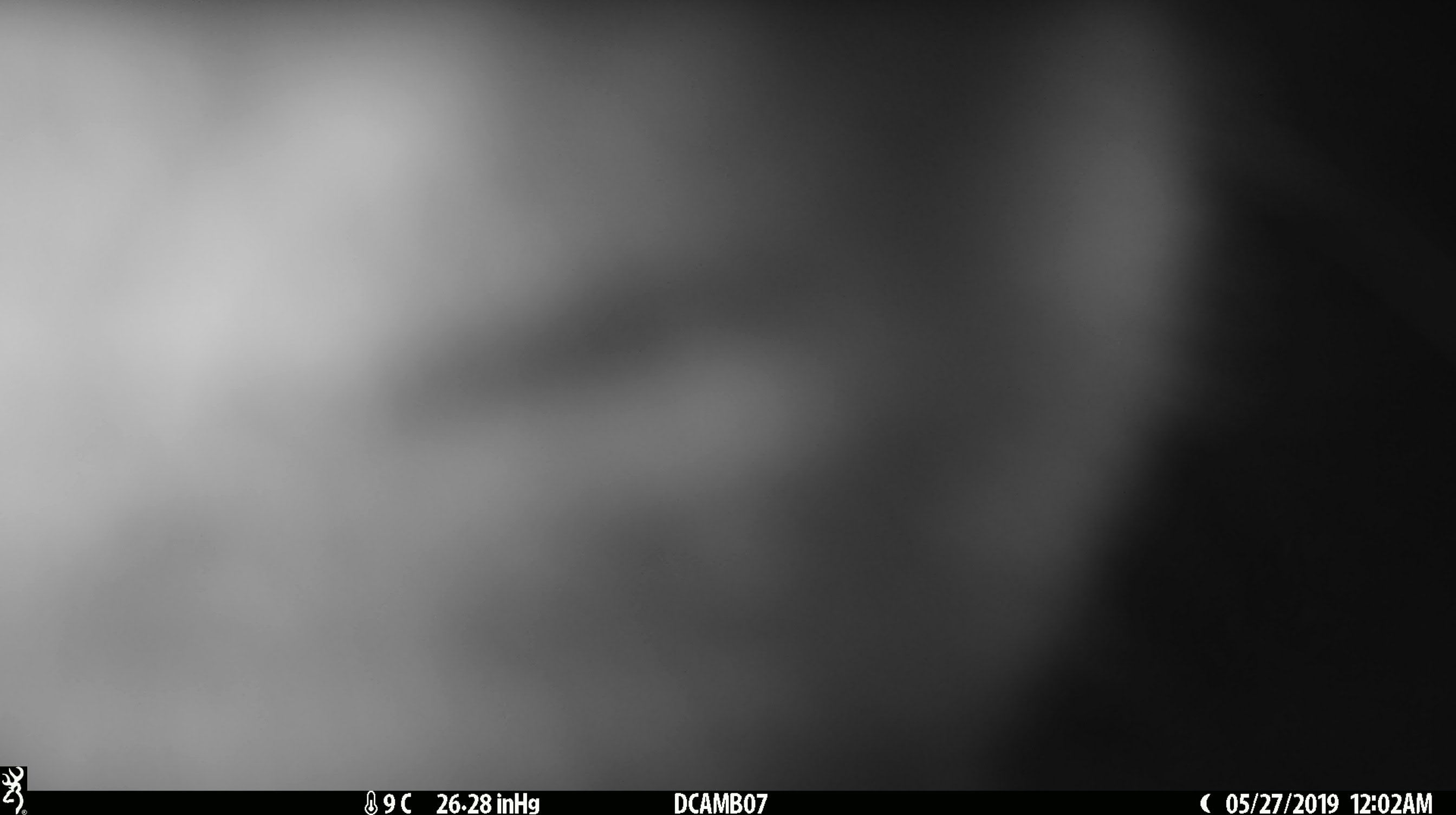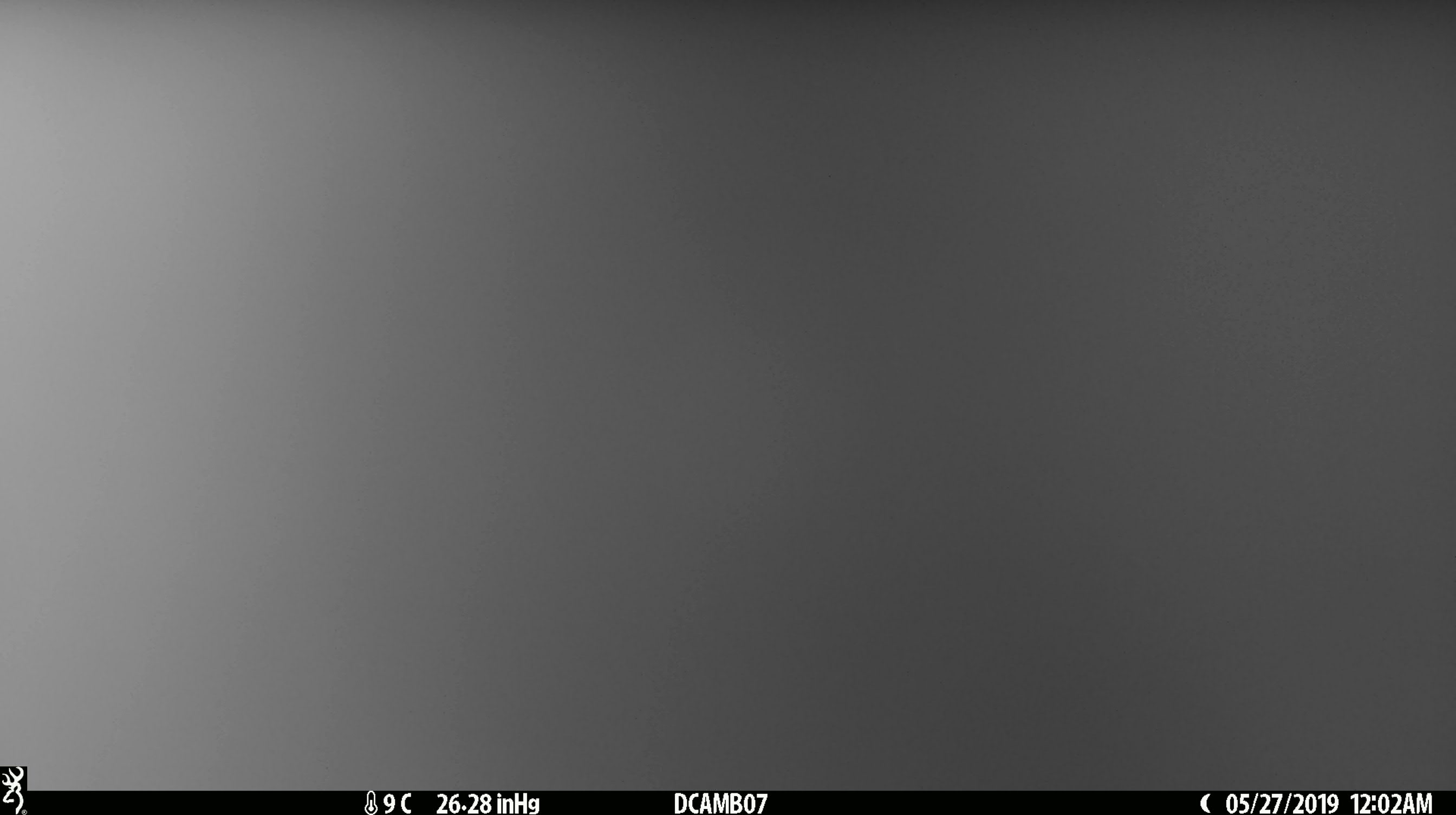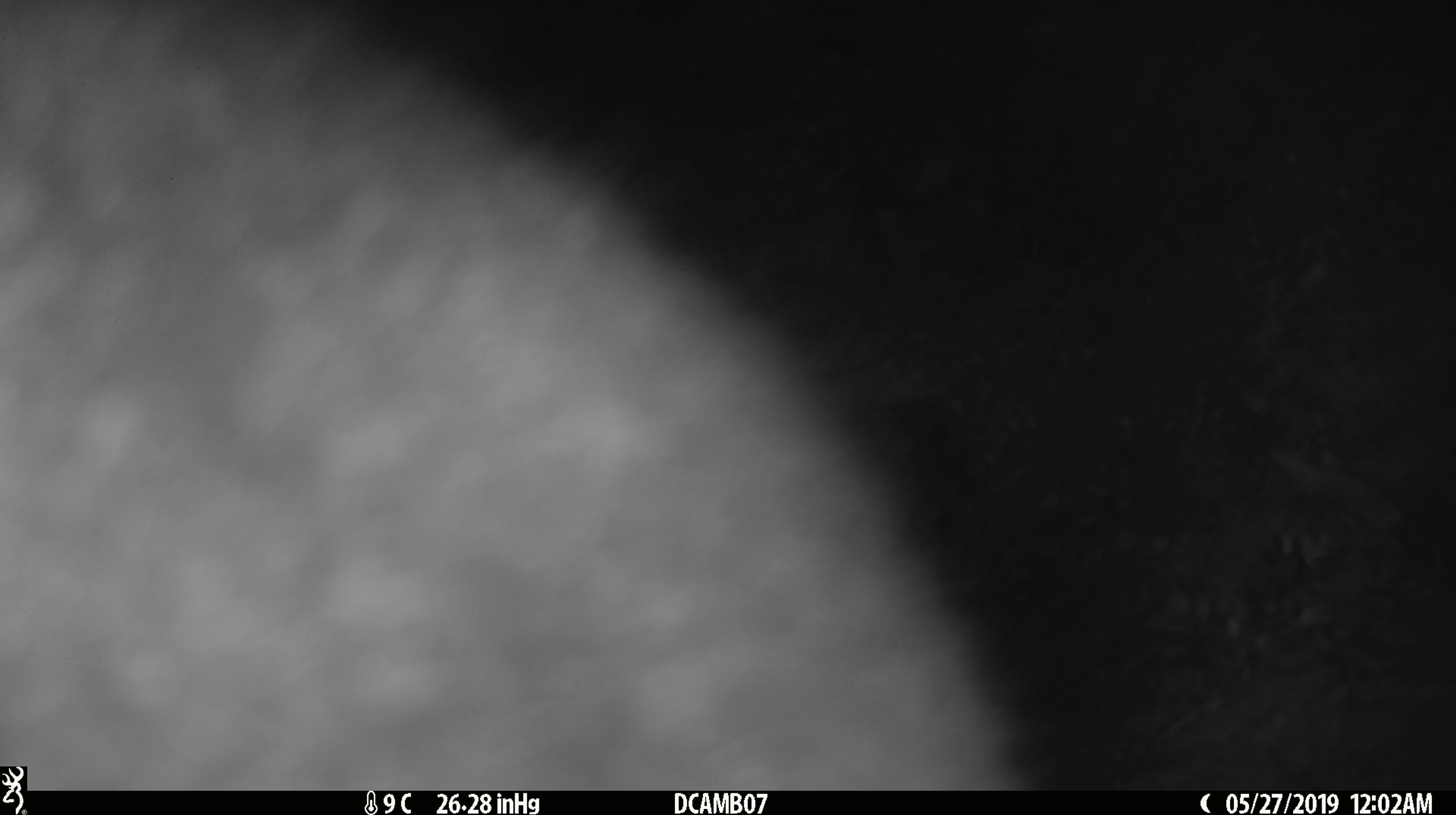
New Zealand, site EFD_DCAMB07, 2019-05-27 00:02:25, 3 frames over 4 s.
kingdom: Animalia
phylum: Chordata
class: Mammalia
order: Diprotodontia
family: Phalangeridae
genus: Trichosurus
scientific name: Trichosurus vulpecula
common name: common brushtail possum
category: possum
Possum (common brushtail possum) (Trichosurus vulpecula).